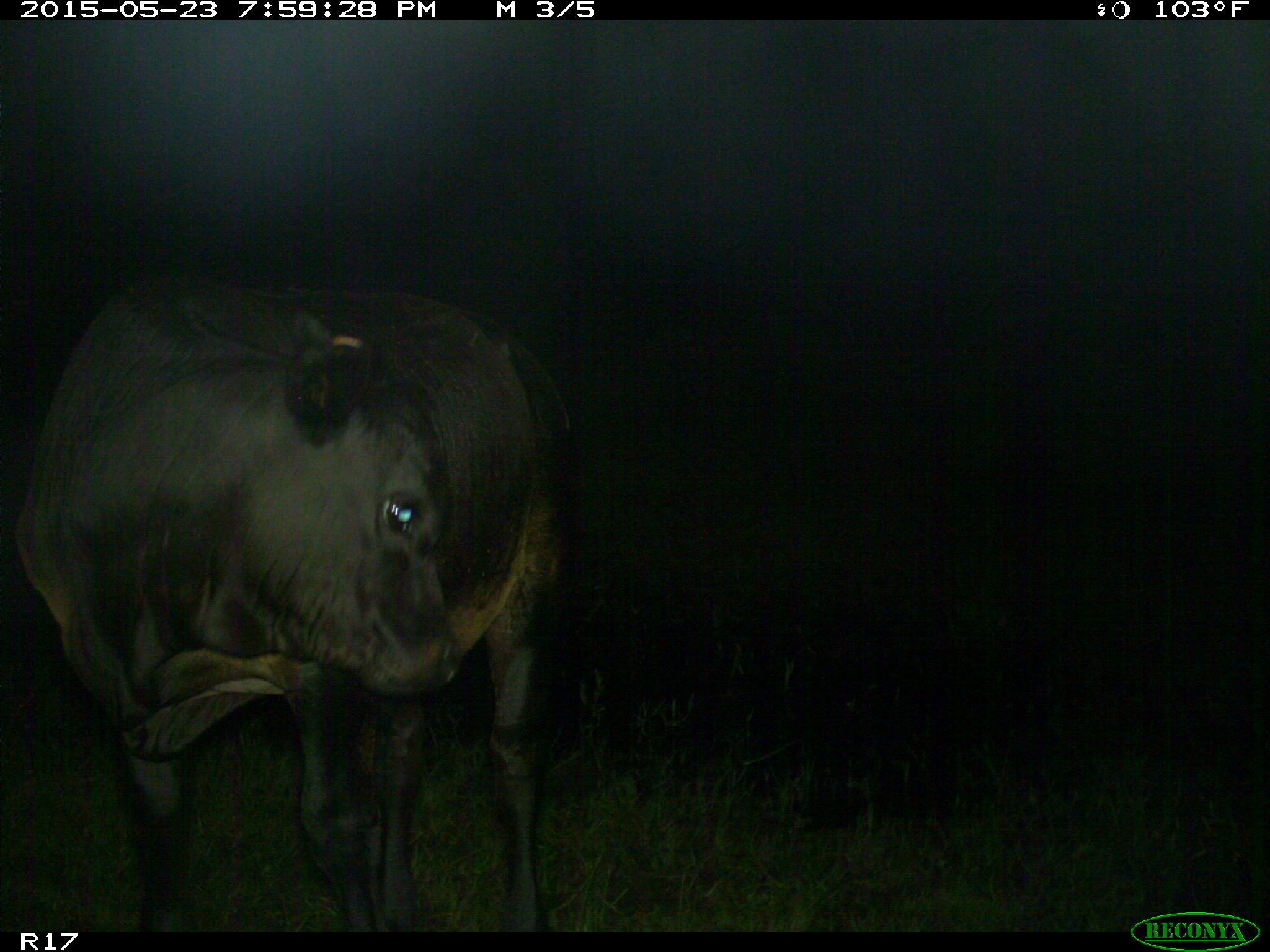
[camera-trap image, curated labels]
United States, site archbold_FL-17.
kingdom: Animalia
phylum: Chordata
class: Mammalia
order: Artiodactyla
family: Bovidae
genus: Bos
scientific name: Bos taurus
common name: domestic cow